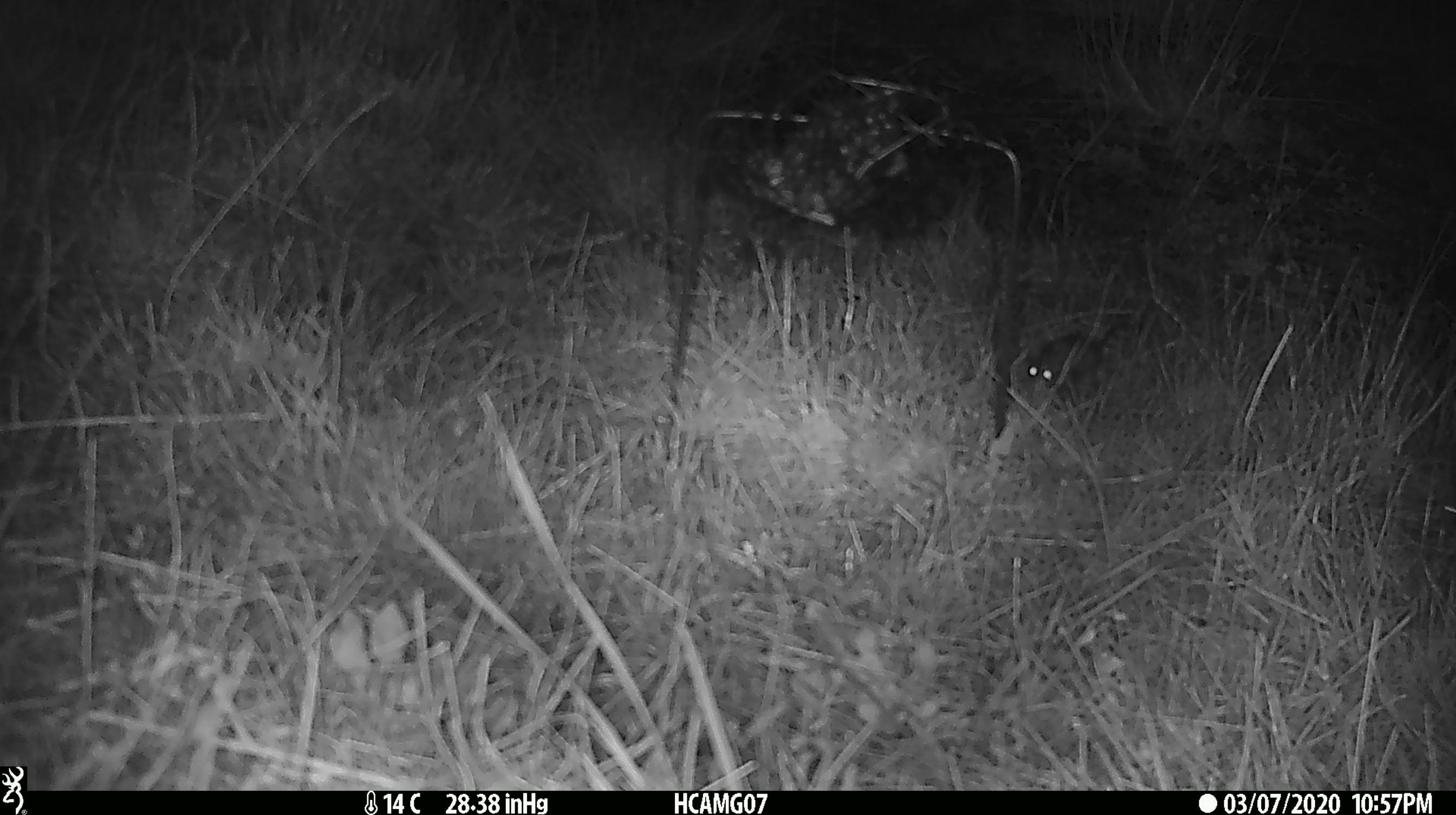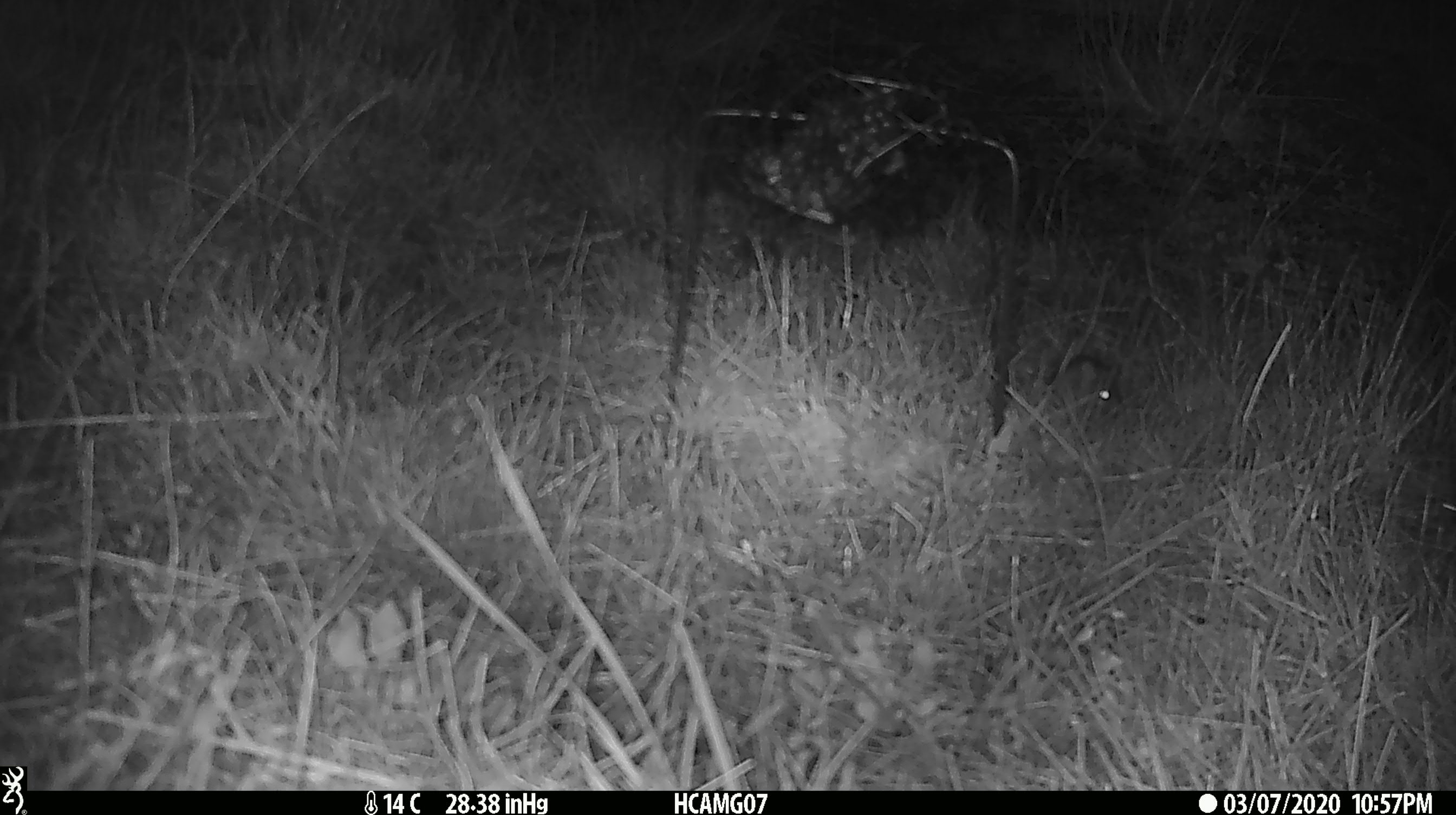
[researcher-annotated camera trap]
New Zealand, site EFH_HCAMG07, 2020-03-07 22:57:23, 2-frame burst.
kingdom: Animalia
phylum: Chordata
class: Mammalia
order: Rodentia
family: Muridae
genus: Mus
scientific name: Mus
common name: mouse